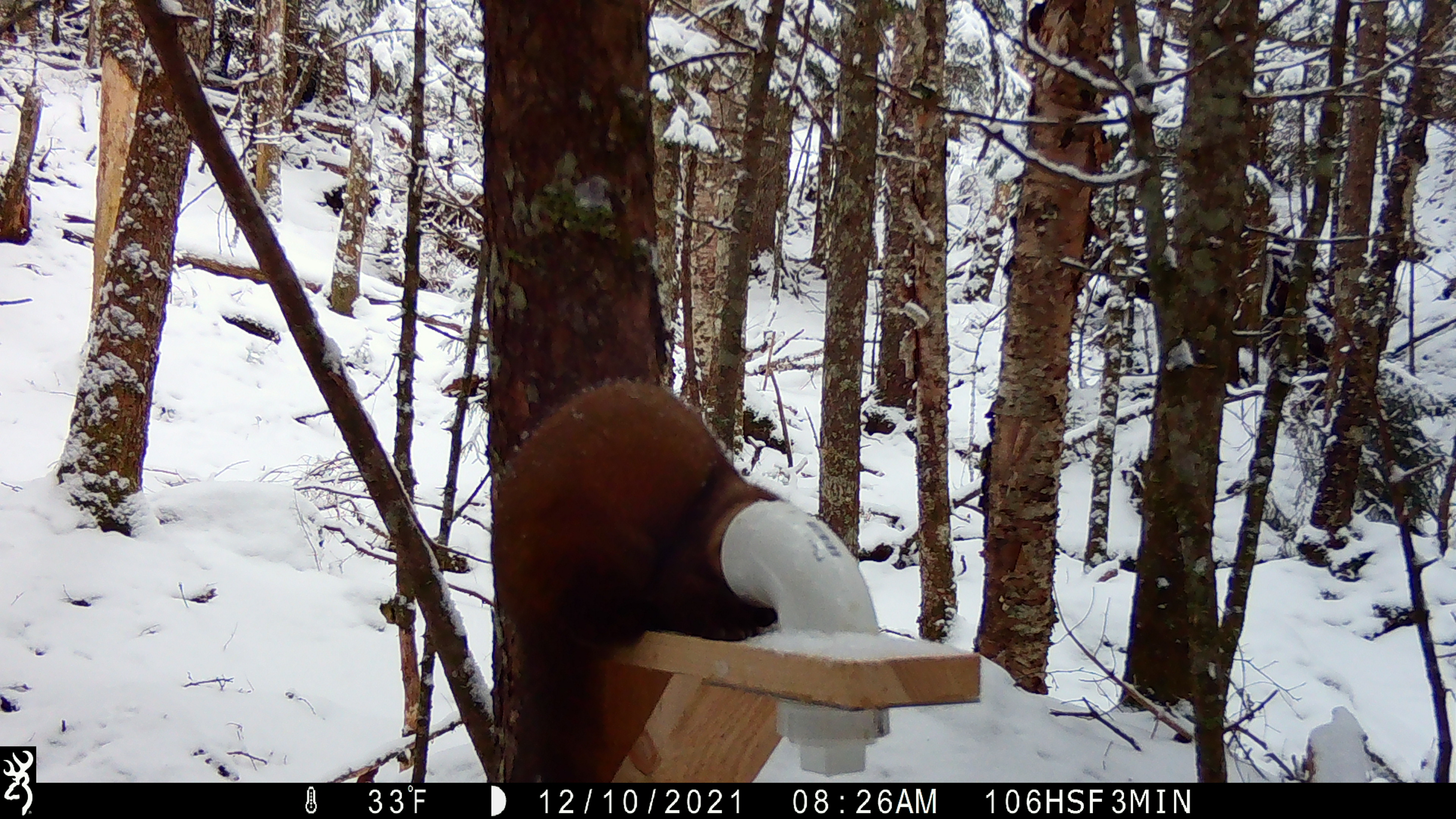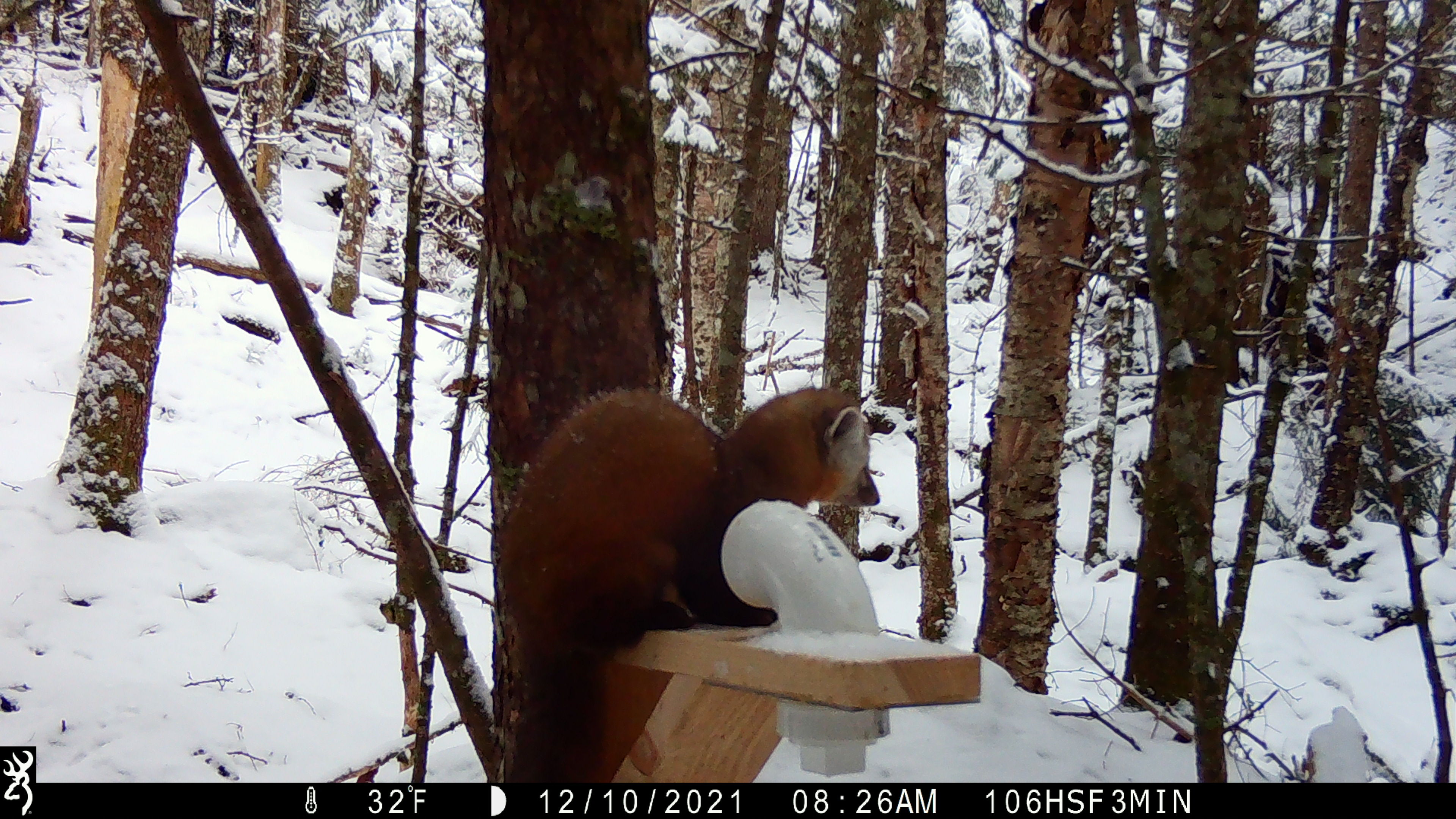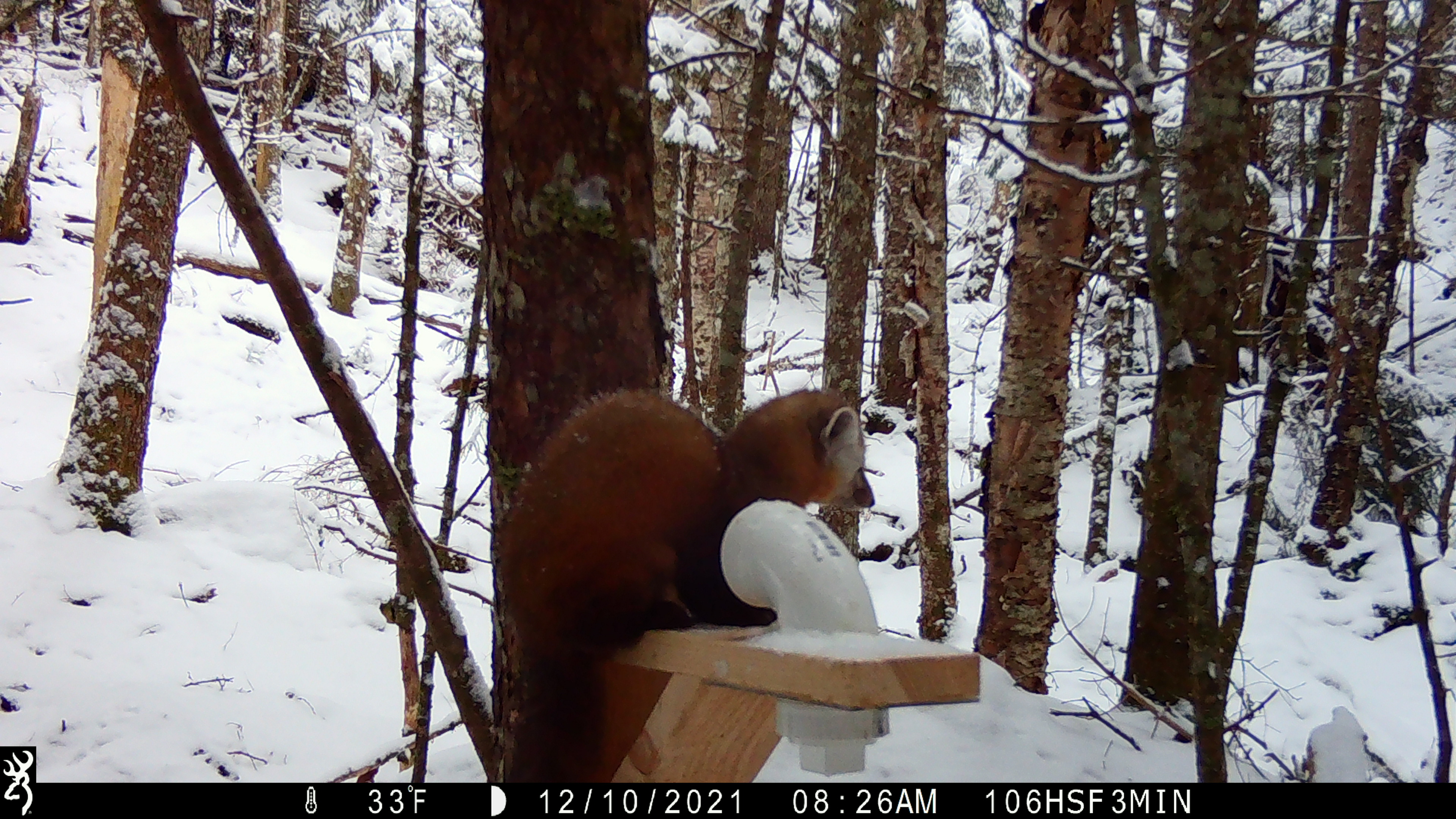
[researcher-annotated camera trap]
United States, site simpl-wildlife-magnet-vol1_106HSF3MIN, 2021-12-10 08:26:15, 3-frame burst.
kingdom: Animalia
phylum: Chordata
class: Mammalia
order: Carnivora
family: Mustelidae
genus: Martes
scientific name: Martes americana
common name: american marten